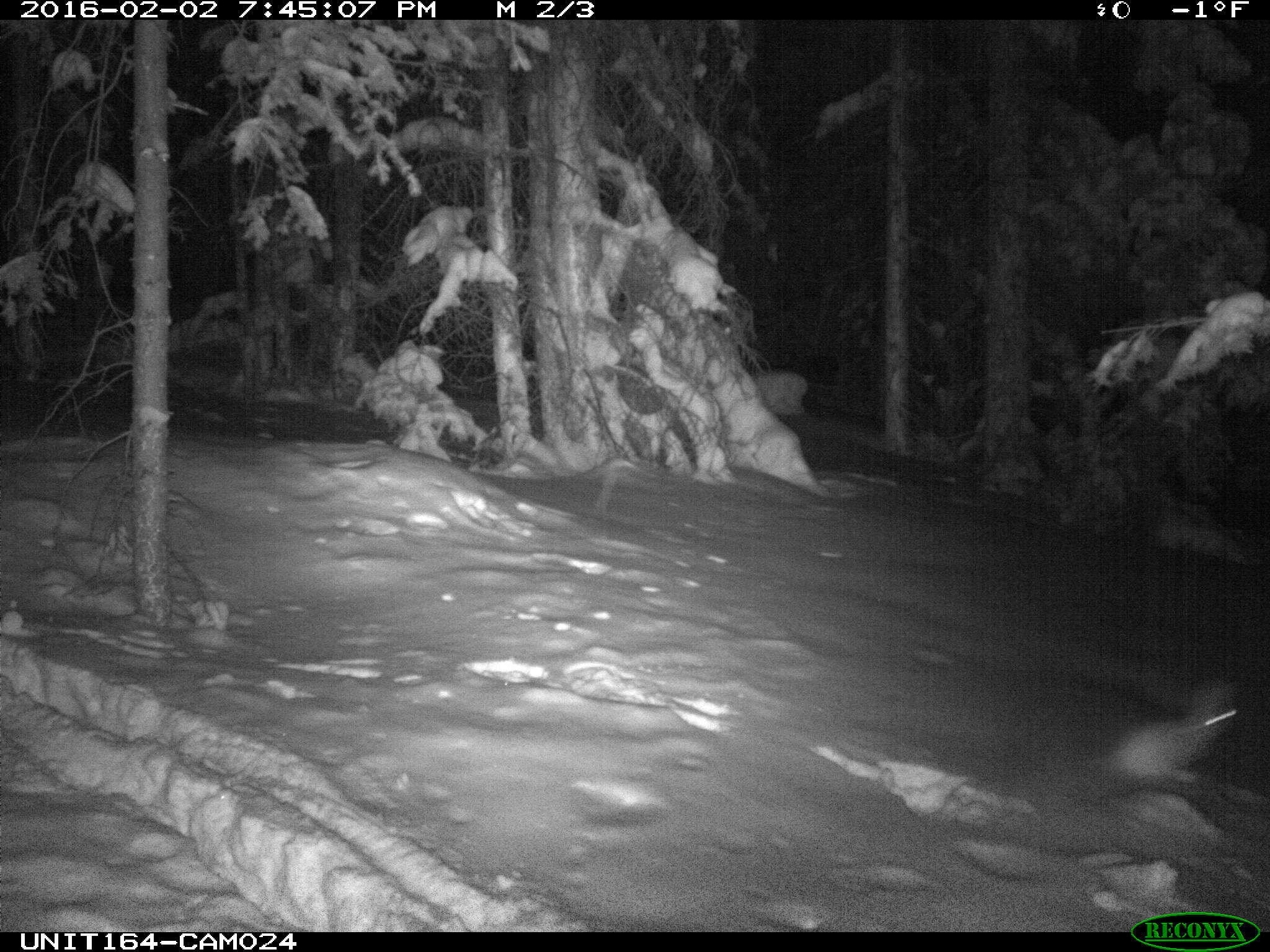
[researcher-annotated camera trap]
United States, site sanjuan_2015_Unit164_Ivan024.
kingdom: Animalia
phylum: Chordata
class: Mammalia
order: Lagomorpha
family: Leporidae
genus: Lepus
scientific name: Lepus americanus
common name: snowshoe hare